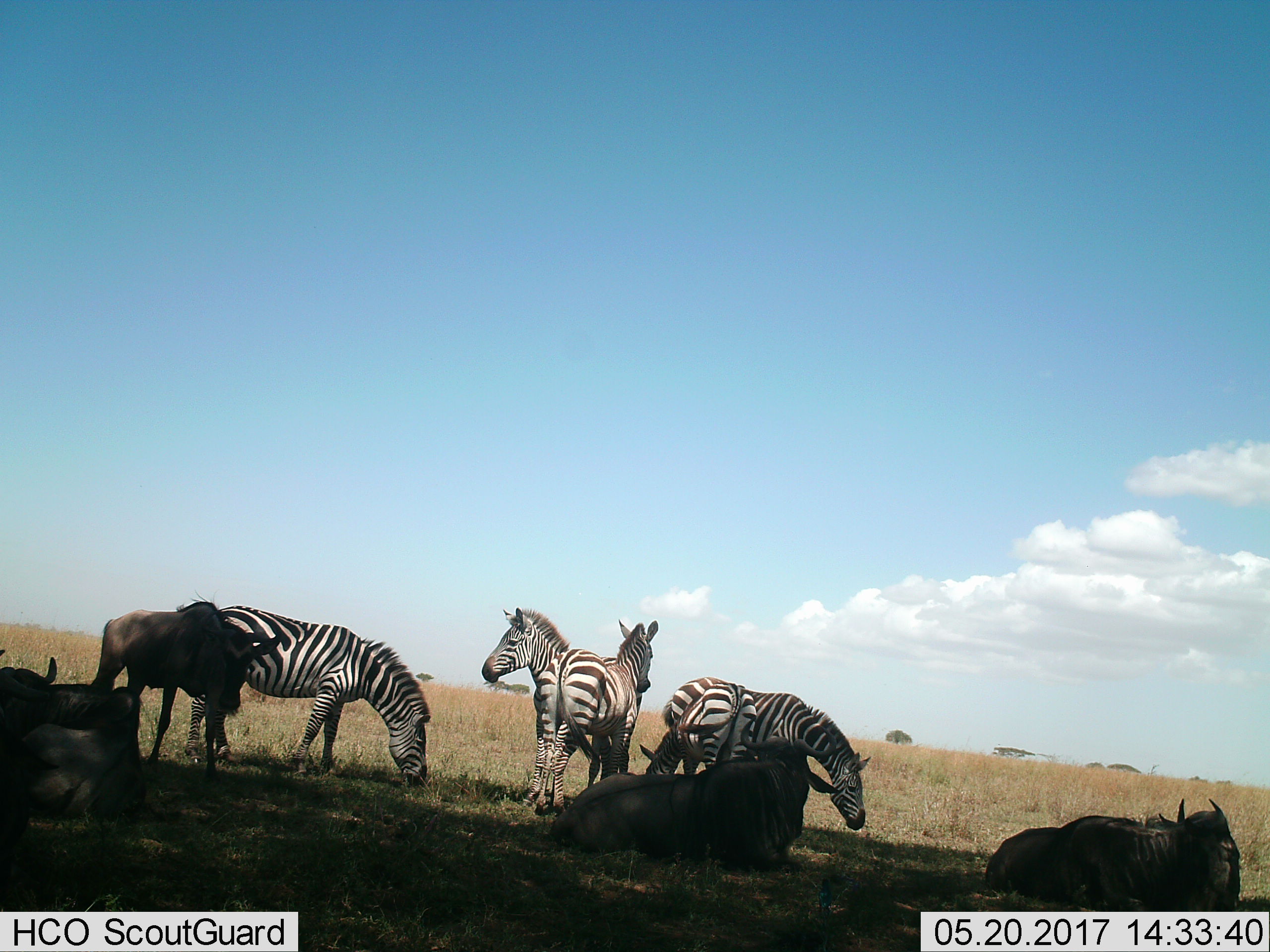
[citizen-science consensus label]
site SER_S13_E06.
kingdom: Animalia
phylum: Chordata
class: Mammalia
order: Artiodactyla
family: Bovidae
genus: Connochaetes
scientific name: Connochaetes taurinus taurinus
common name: blue wildebeest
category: wildebeestblue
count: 4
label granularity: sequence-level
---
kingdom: Animalia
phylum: Chordata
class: Mammalia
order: Perissodactyla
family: Equidae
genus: Equus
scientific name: Equus quagga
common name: plains zebra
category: zebraplains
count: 5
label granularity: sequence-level